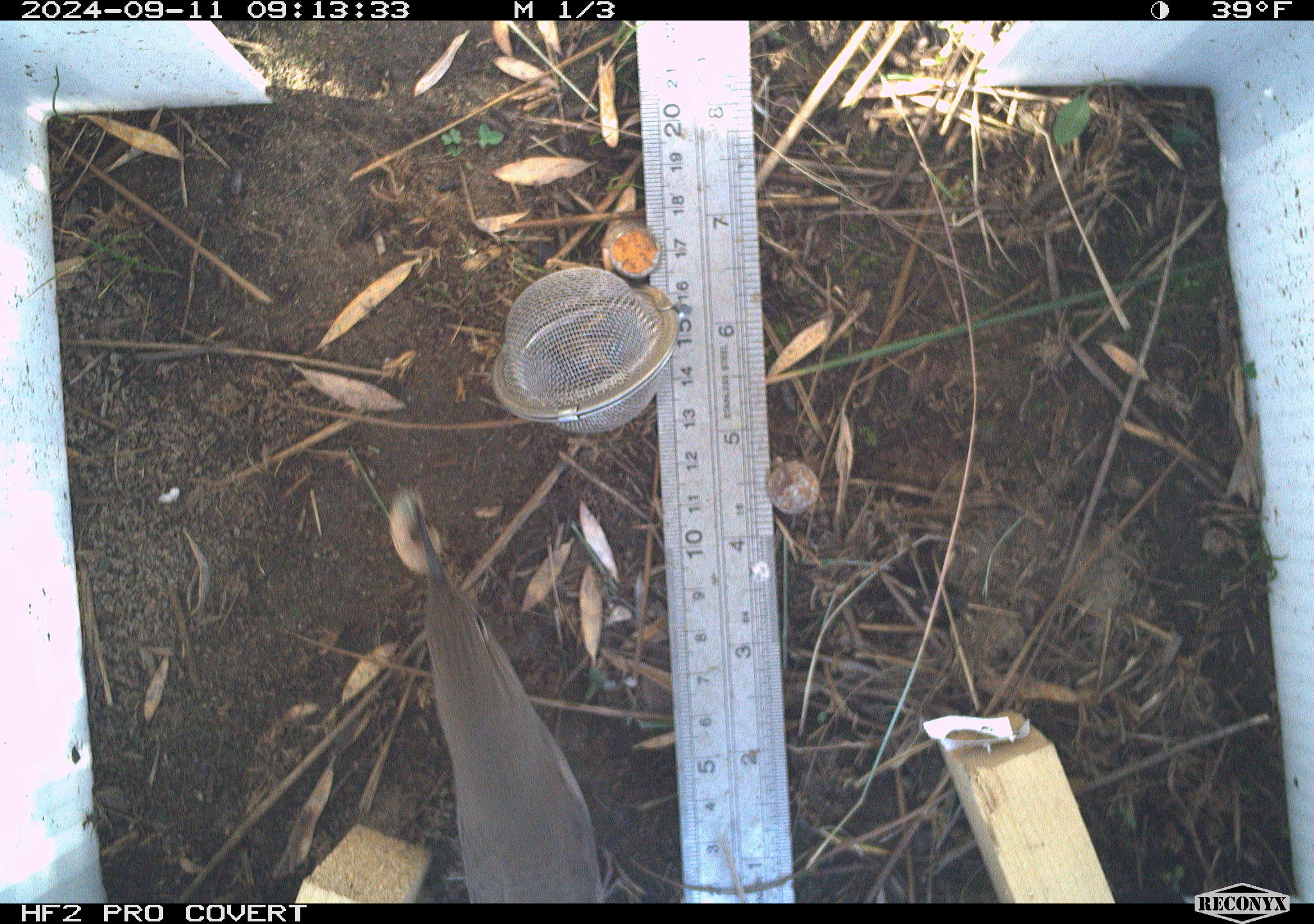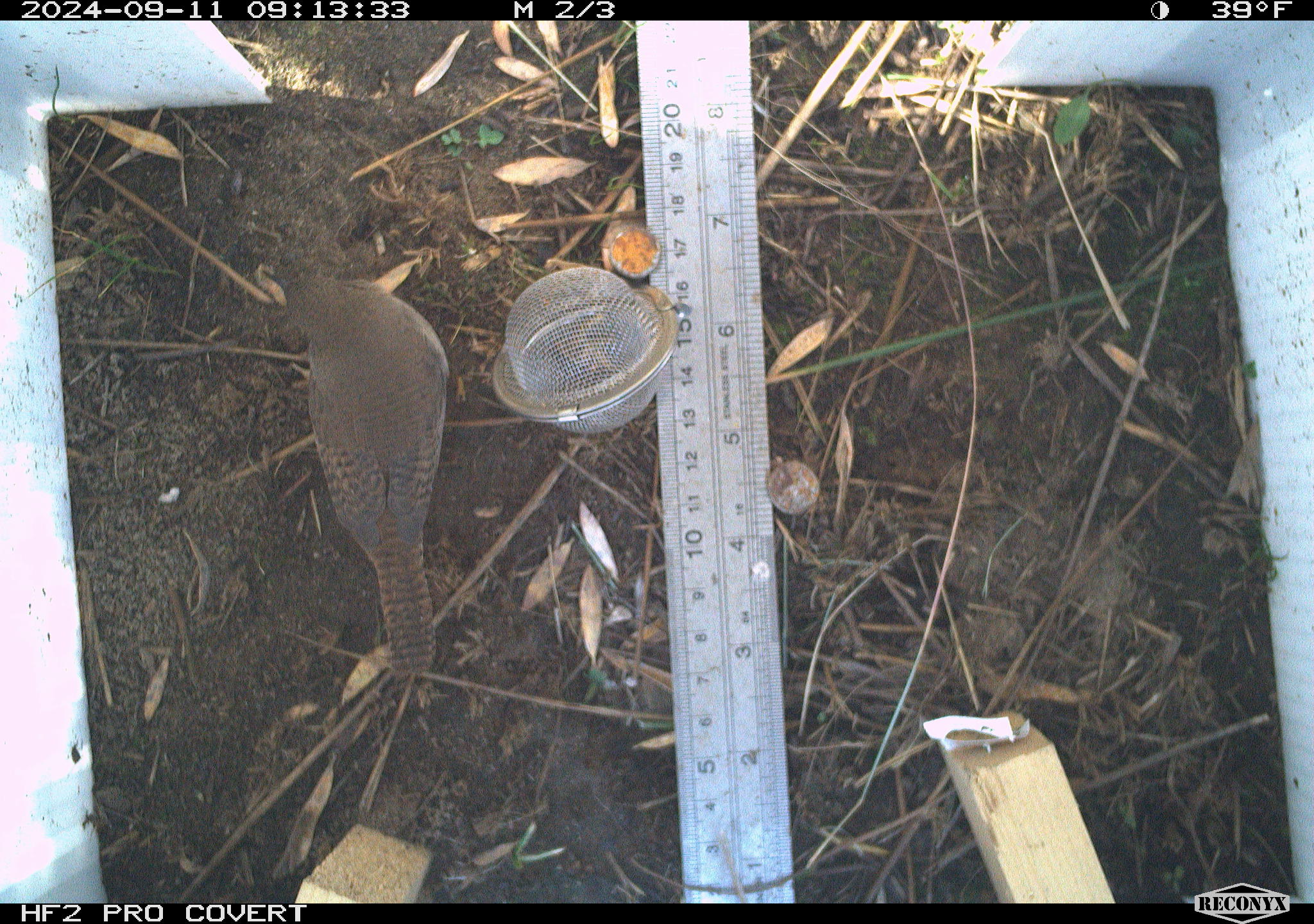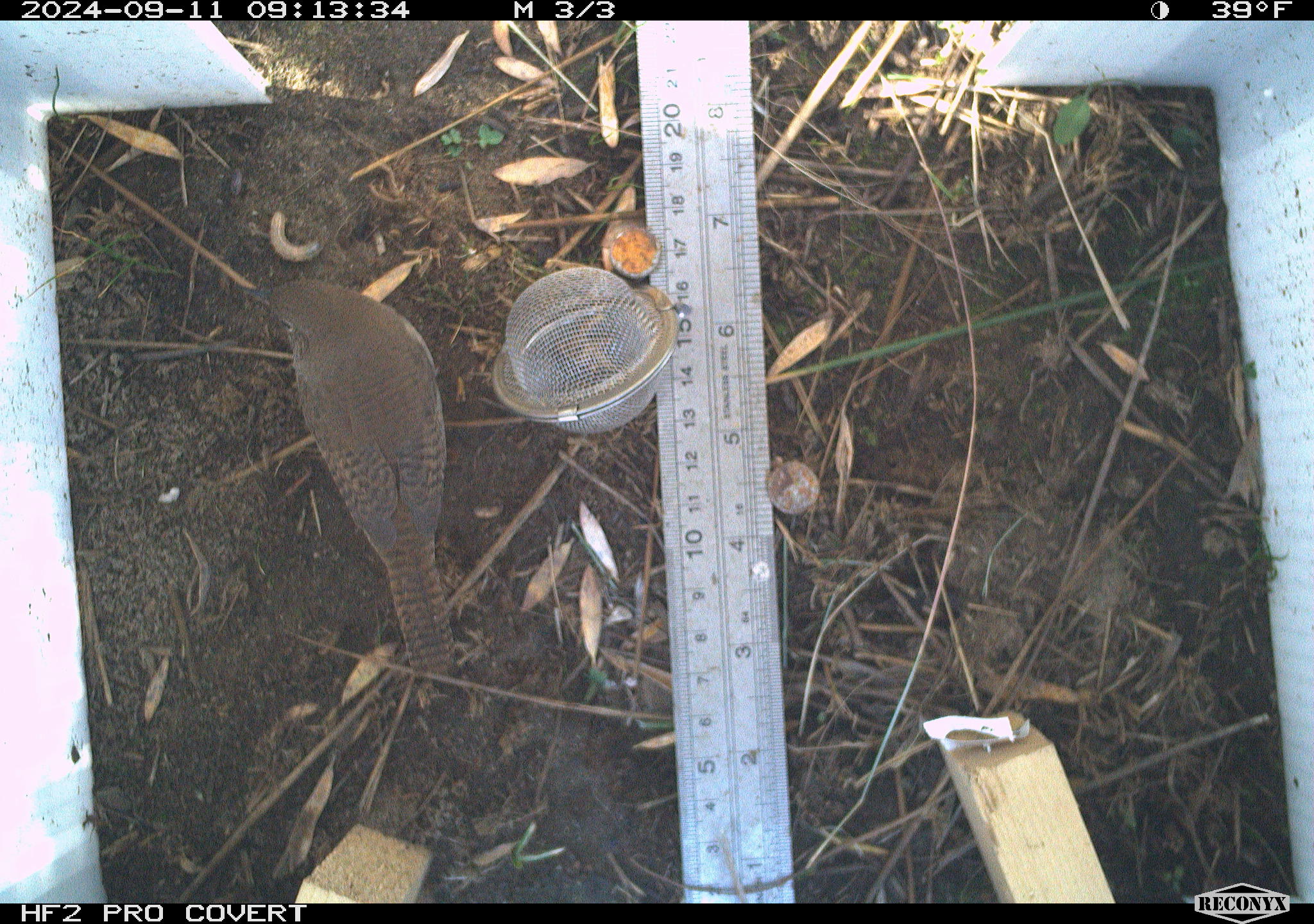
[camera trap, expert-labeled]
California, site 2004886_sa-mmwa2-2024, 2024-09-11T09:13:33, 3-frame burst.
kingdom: Animalia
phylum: Chordata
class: Aves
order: Passeriformes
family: Troglodytidae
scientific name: Troglodytidae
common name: wren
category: troglodytidae family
Troglodytidae family (wren) (Troglodytidae).